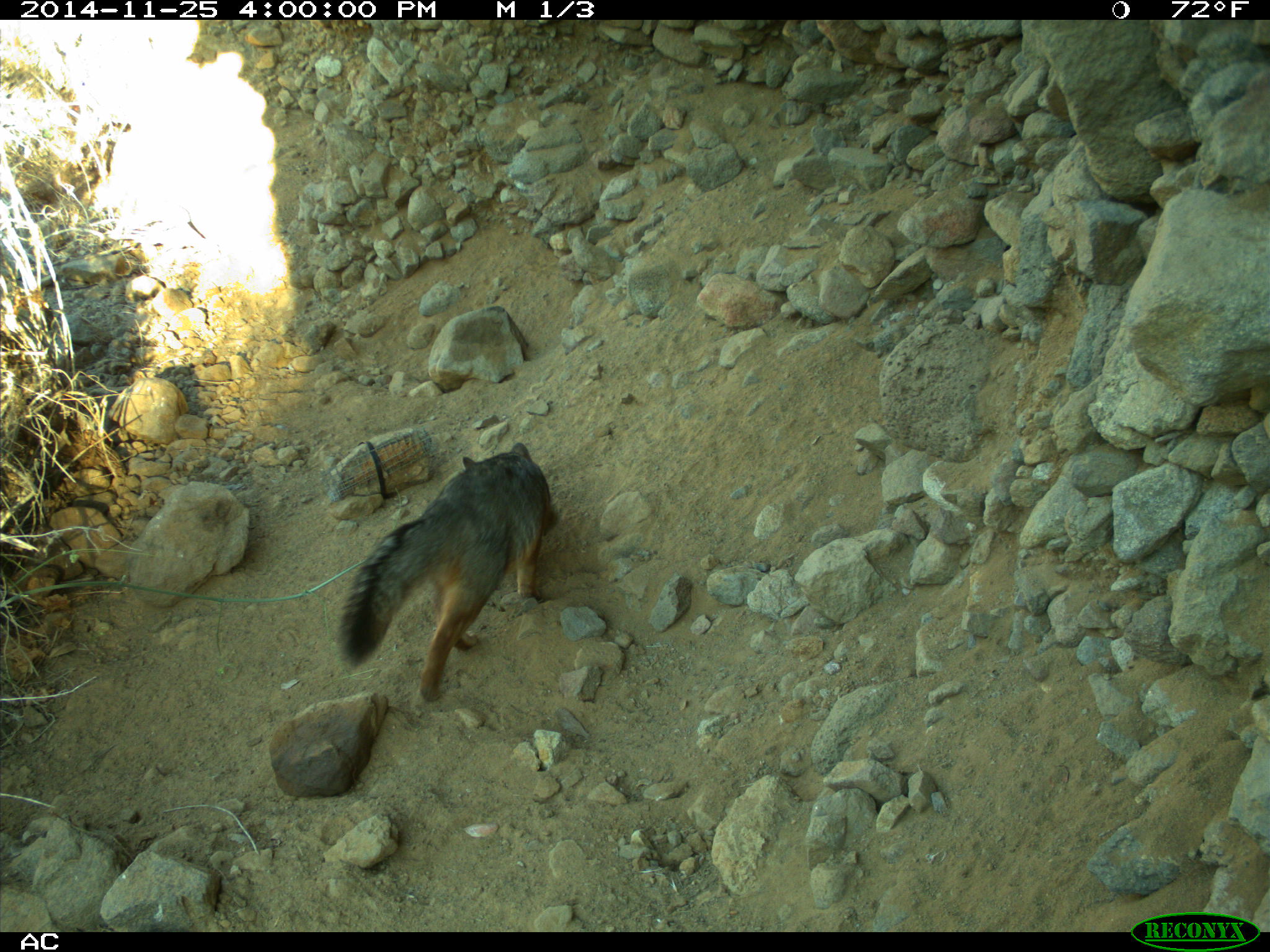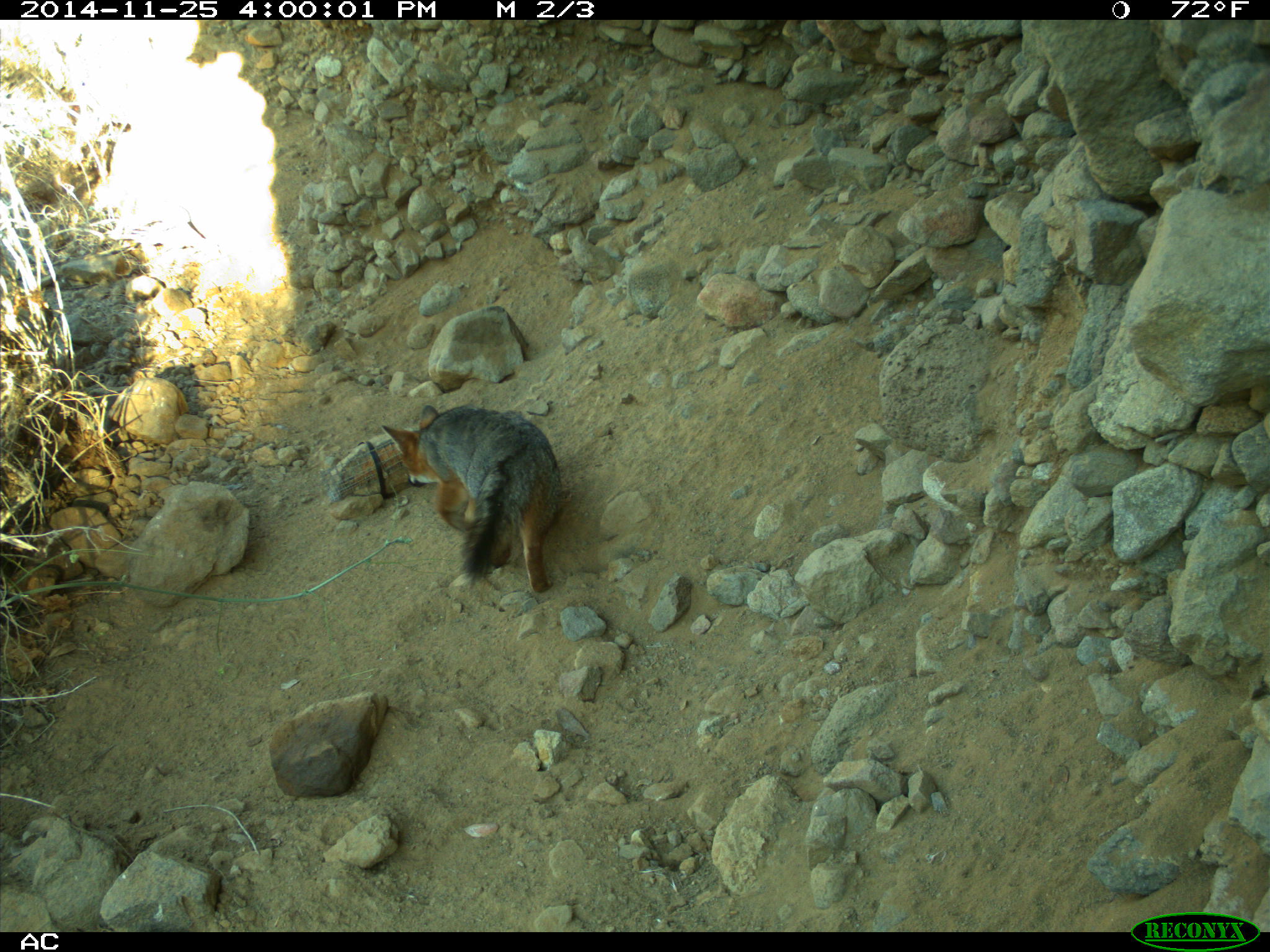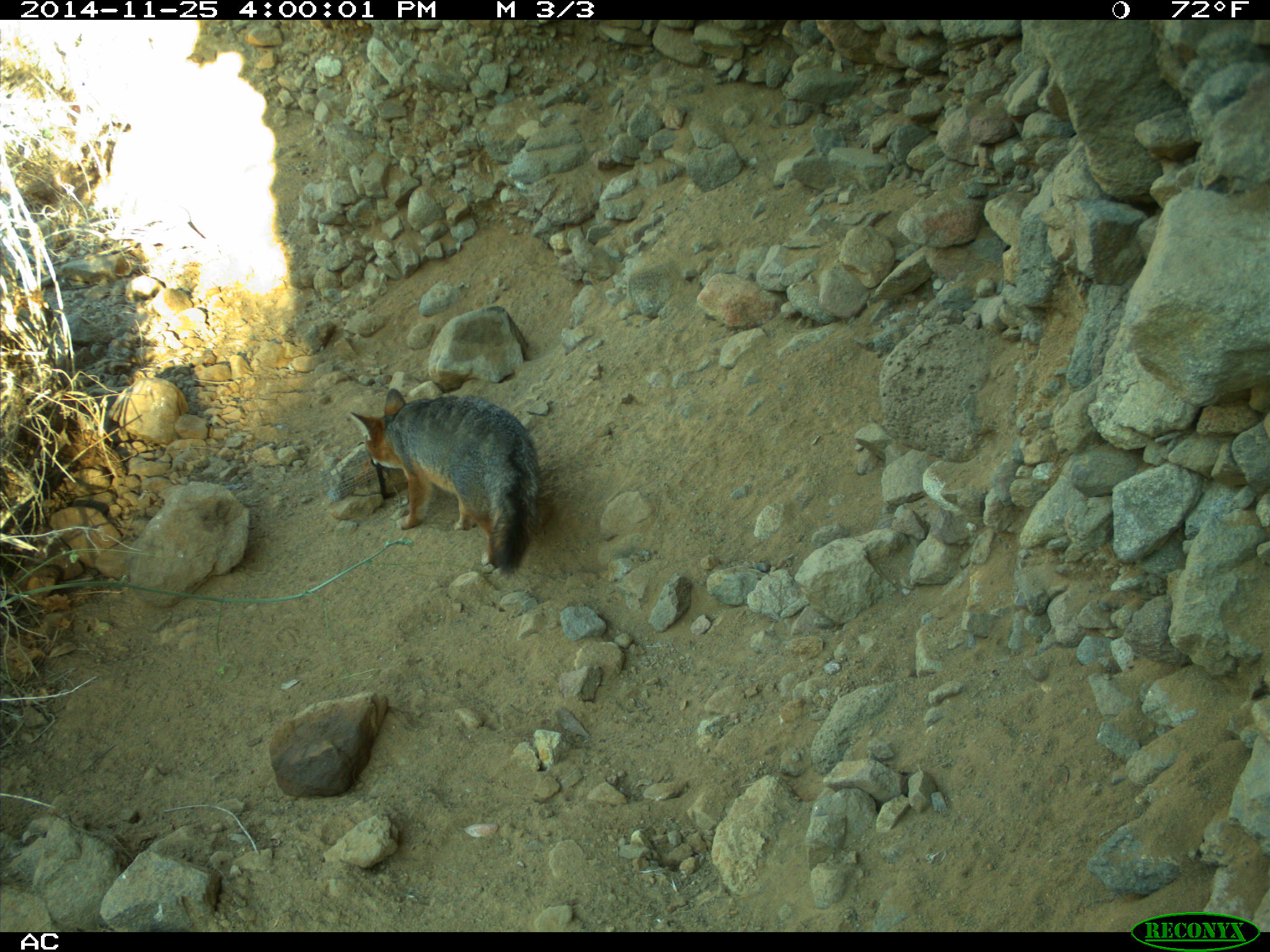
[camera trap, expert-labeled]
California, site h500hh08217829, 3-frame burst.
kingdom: Animalia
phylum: Chordata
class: Mammalia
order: Carnivora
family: Canidae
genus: Urocyon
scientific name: Urocyon littoralis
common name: island fox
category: fox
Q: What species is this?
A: Fox (island fox) (Urocyon littoralis).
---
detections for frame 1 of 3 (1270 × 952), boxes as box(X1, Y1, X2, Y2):
fox: box(334, 441, 558, 703)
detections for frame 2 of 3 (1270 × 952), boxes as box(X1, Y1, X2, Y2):
fox: box(380, 404, 564, 593)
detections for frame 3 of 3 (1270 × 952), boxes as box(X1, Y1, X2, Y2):
fox: box(349, 388, 541, 573)